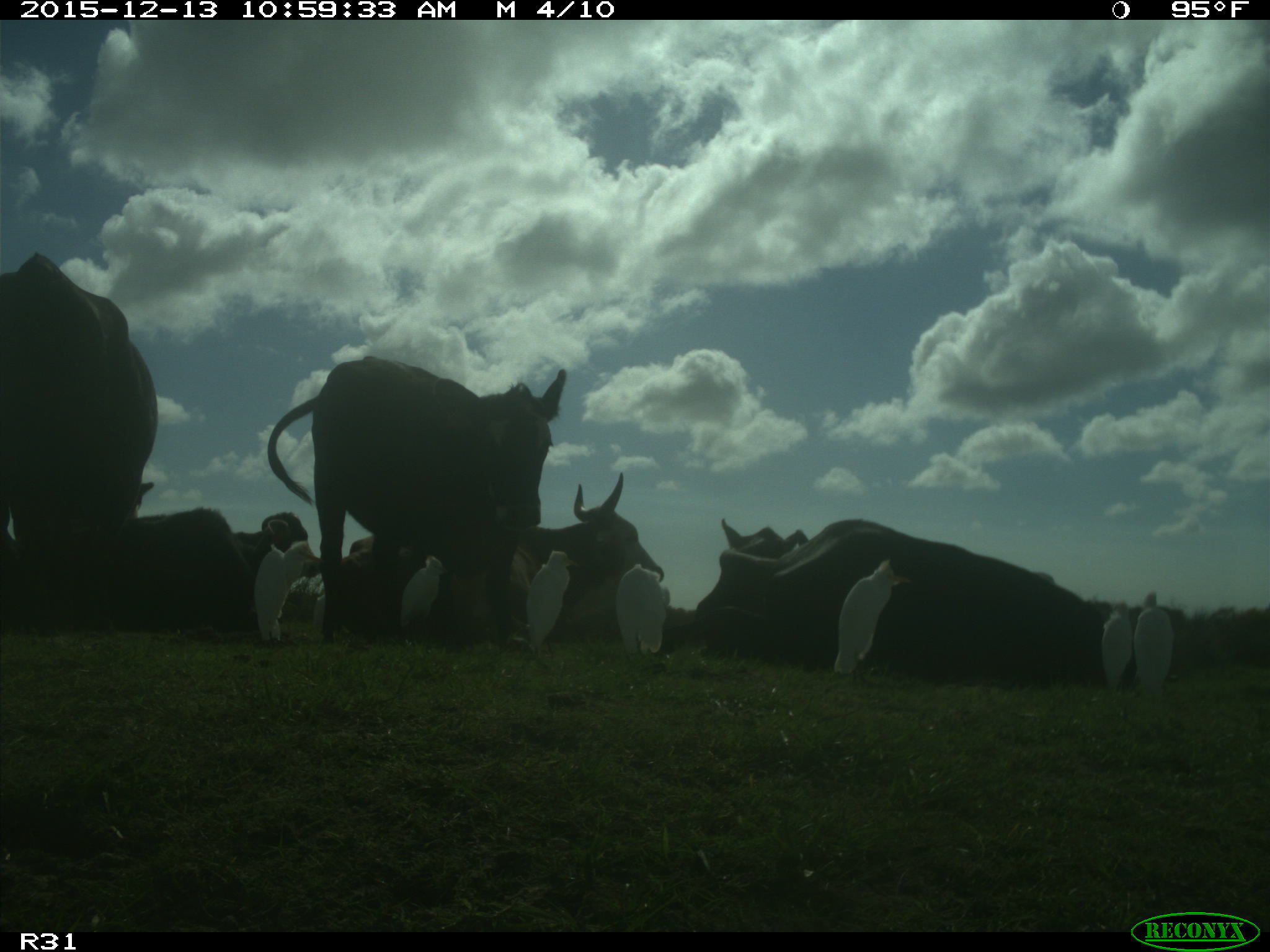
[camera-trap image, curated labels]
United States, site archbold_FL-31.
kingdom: Animalia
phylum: Chordata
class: Mammalia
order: Artiodactyla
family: Bovidae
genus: Bos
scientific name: Bos taurus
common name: domestic cow